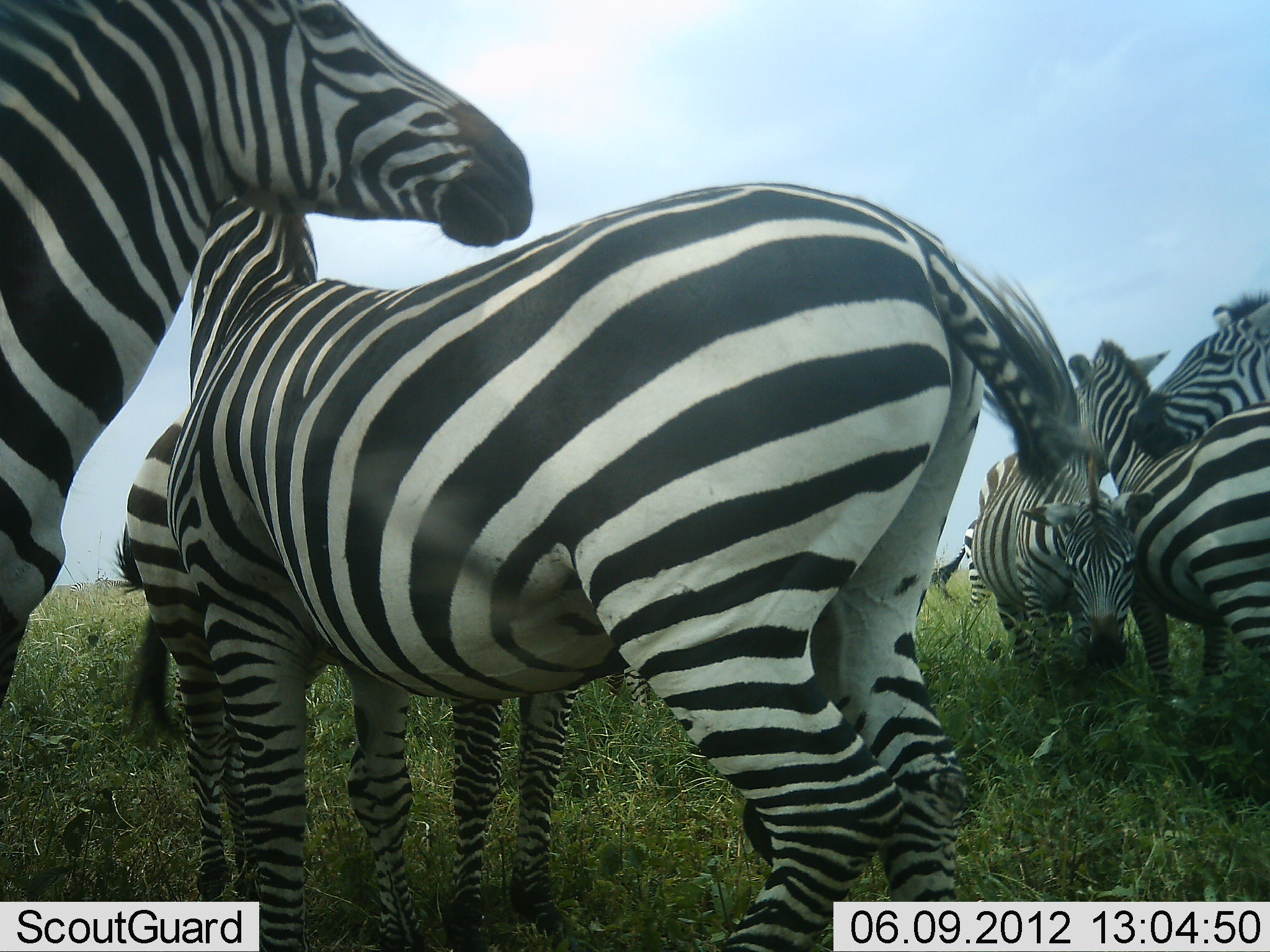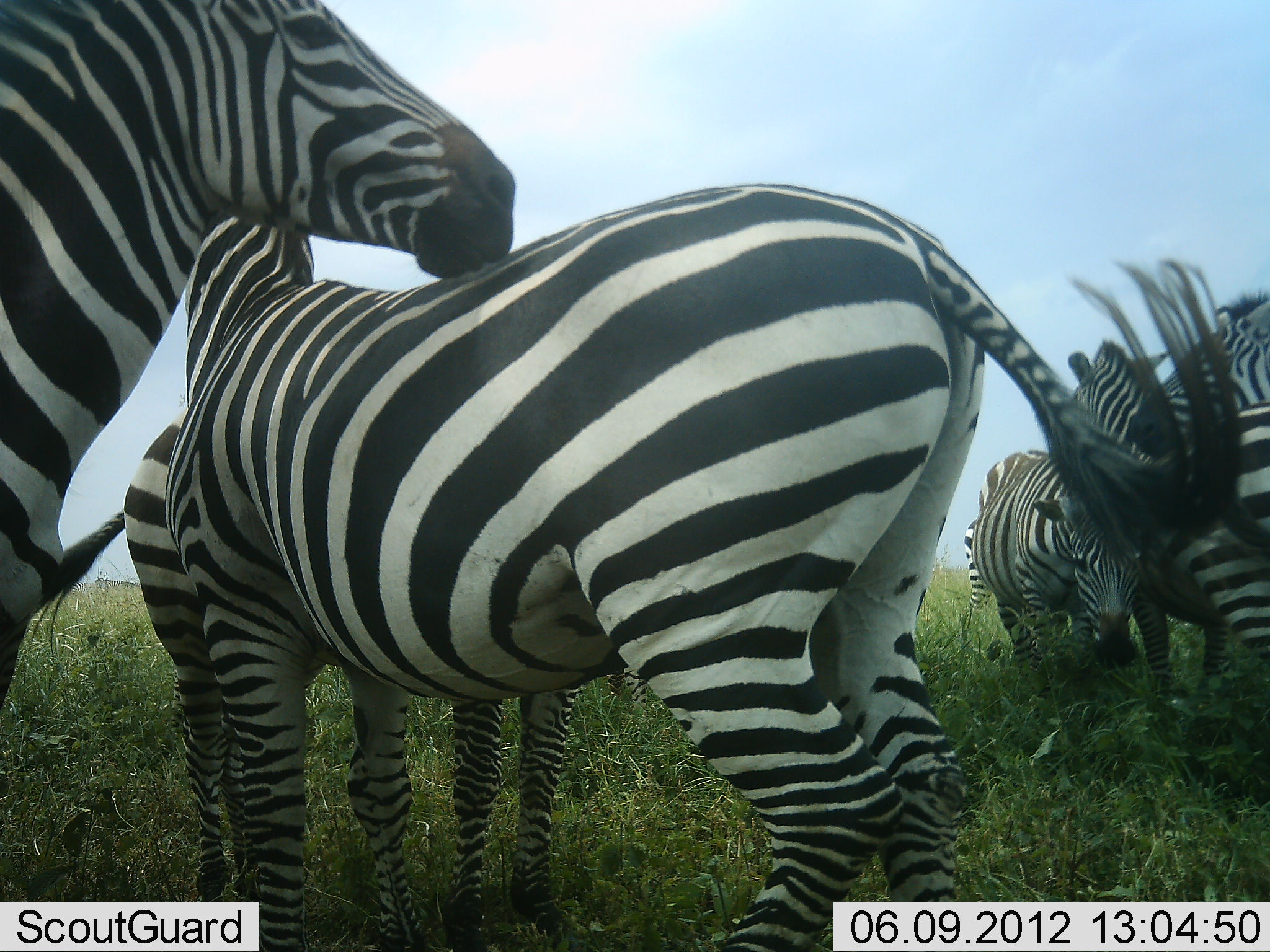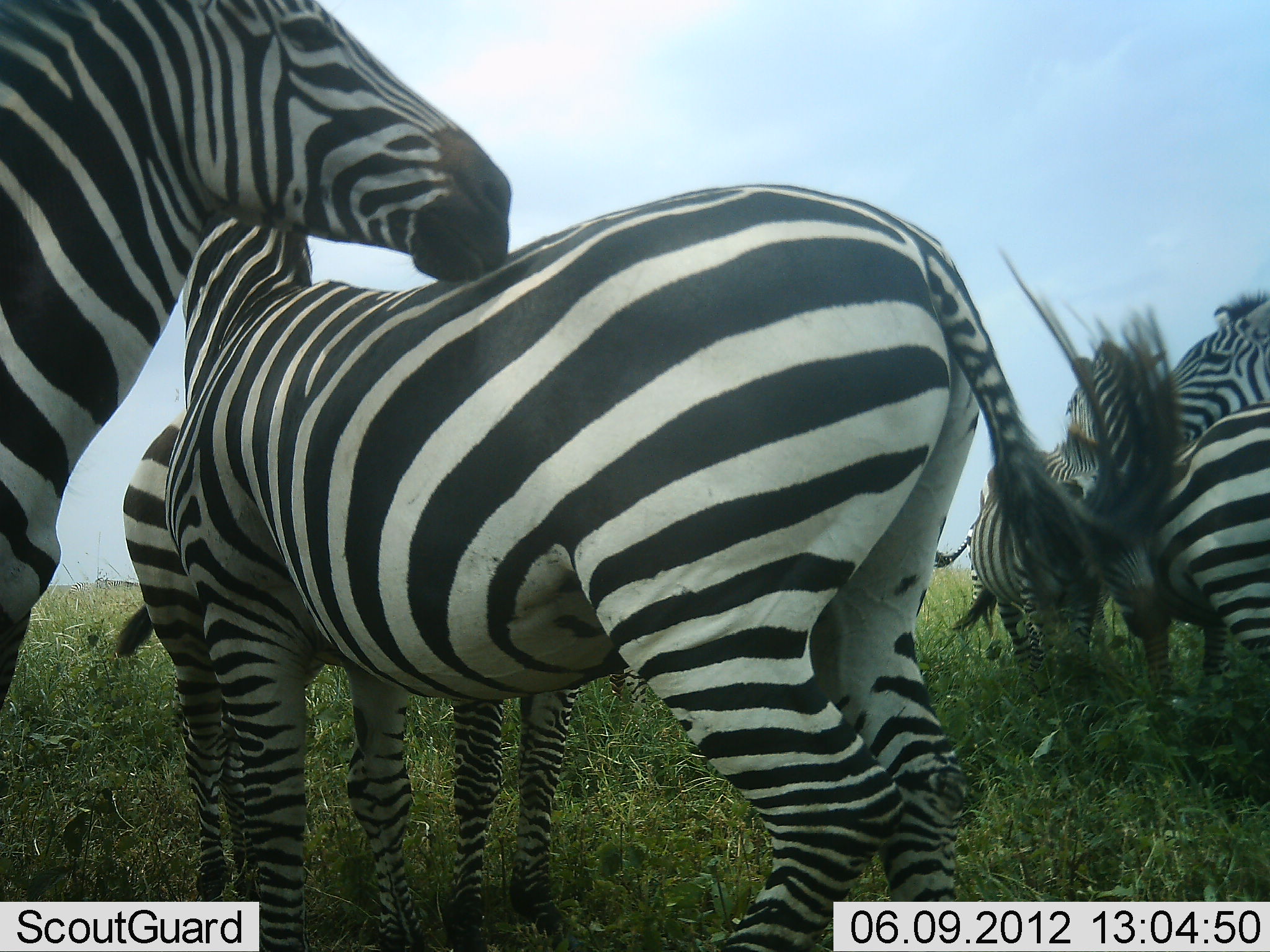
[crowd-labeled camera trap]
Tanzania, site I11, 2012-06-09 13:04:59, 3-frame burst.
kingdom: Animalia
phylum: Chordata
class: Mammalia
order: Perissodactyla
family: Equidae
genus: Equus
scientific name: Equus quagga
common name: plains zebra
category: zebra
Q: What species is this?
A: Zebra (plains zebra) (Equus quagga).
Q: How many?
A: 6.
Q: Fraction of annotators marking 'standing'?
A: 90%.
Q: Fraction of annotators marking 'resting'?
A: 0%.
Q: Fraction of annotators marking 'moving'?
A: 0%.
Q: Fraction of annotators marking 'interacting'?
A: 20%.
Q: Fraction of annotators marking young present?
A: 0%.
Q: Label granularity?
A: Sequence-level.